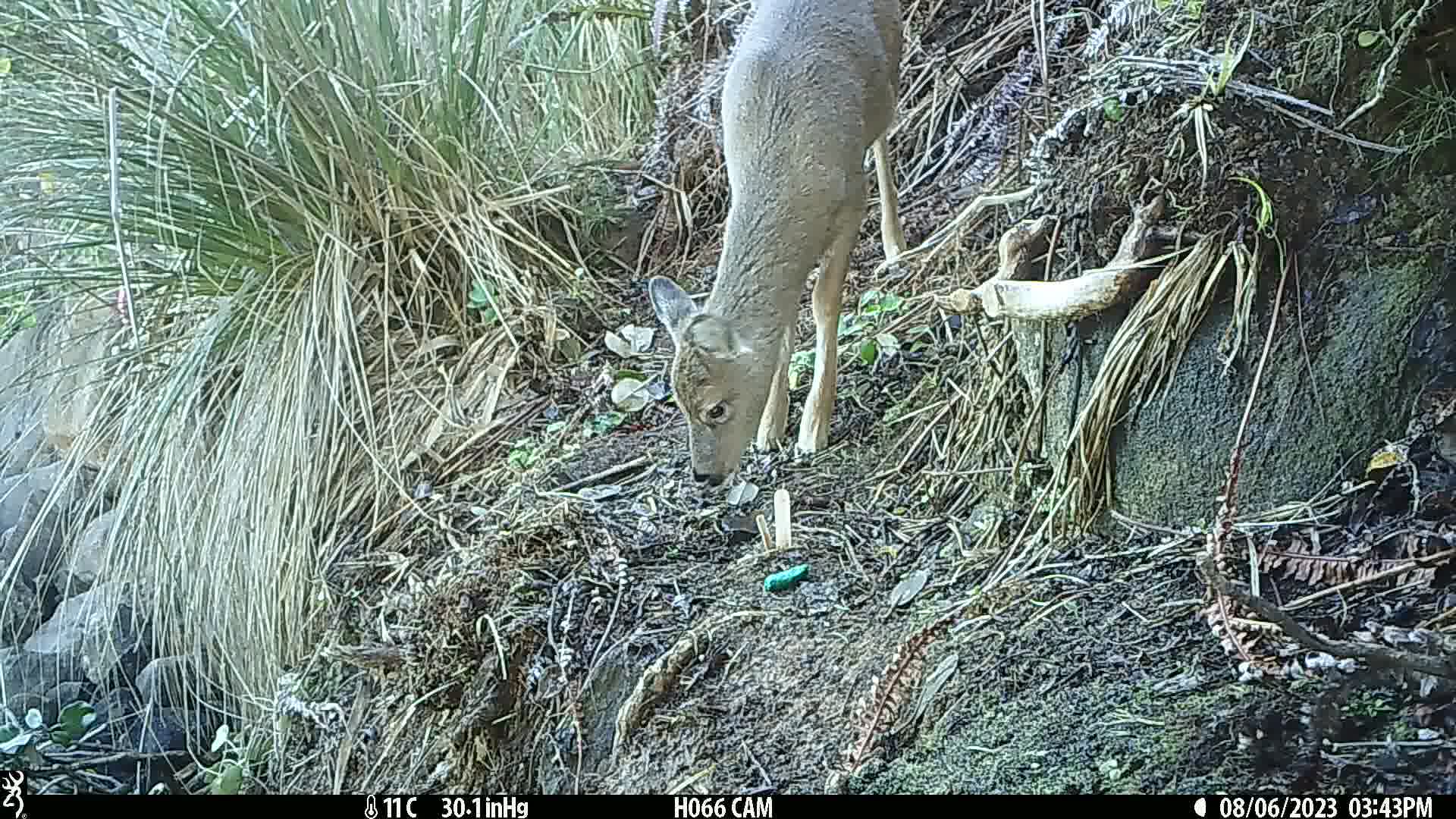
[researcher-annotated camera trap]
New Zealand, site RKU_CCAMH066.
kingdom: Animalia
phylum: Chordata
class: Mammalia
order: Artiodactyla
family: Cervidae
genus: Odocoileus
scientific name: Odocoileus virginianus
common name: white-tailed deer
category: white tailed deer